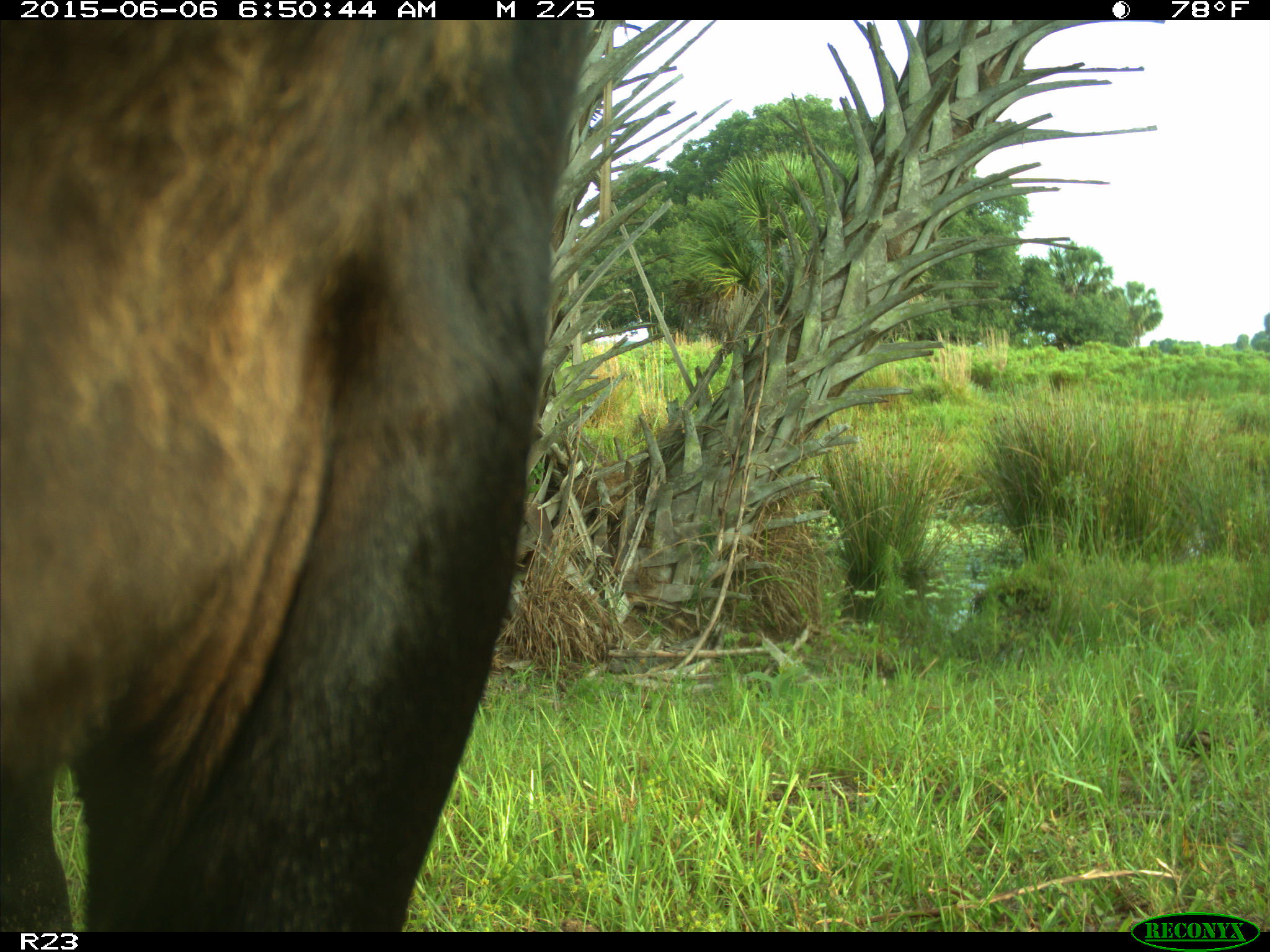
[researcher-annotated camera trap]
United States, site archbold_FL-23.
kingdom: Animalia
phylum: Chordata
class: Mammalia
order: Artiodactyla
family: Bovidae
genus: Bos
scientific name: Bos taurus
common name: domestic cow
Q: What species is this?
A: Bos taurus (domestic cow).